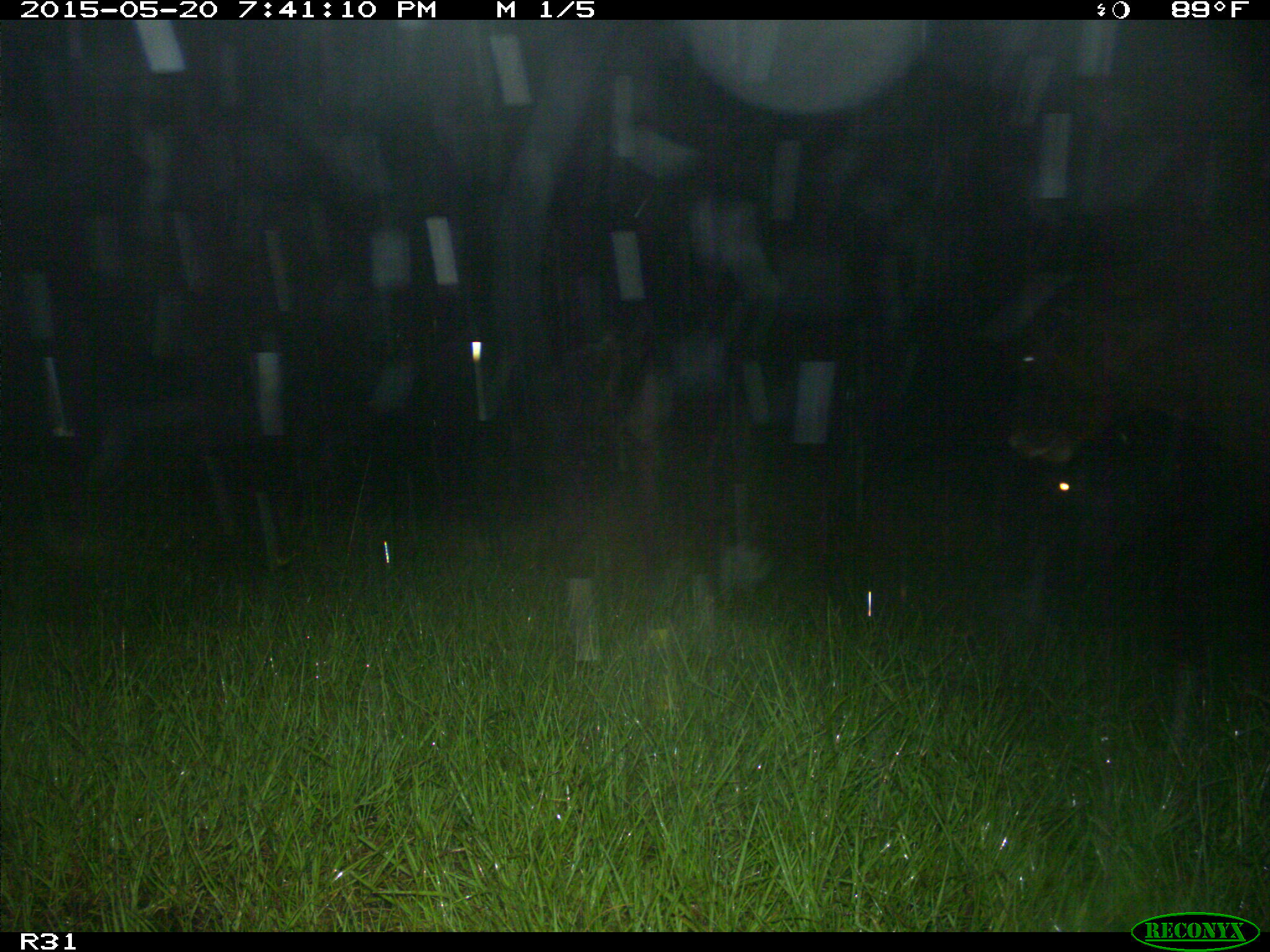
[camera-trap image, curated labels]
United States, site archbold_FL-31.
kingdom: Animalia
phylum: Chordata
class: Mammalia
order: Artiodactyla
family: Bovidae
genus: Bos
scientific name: Bos taurus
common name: domestic cow